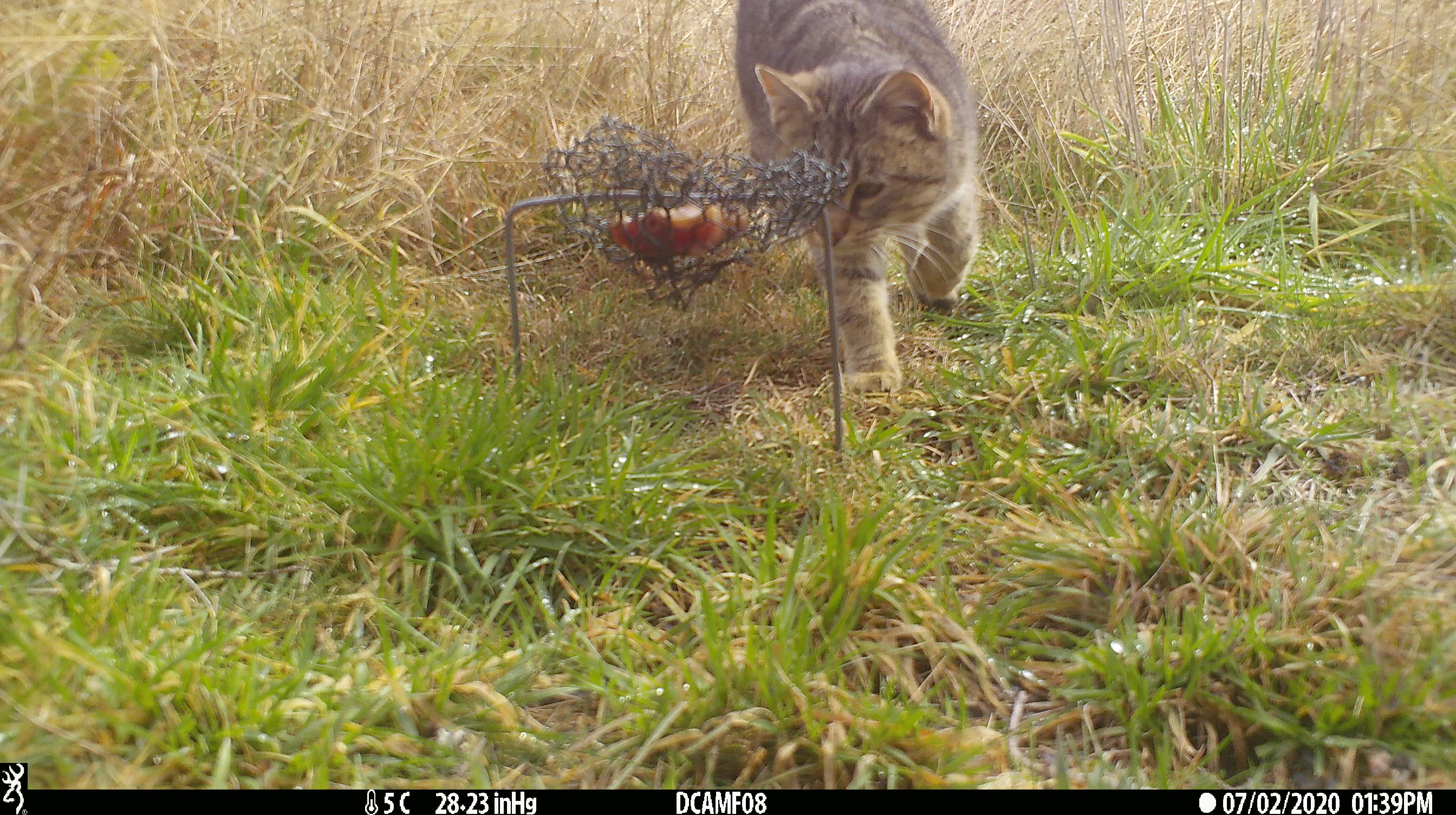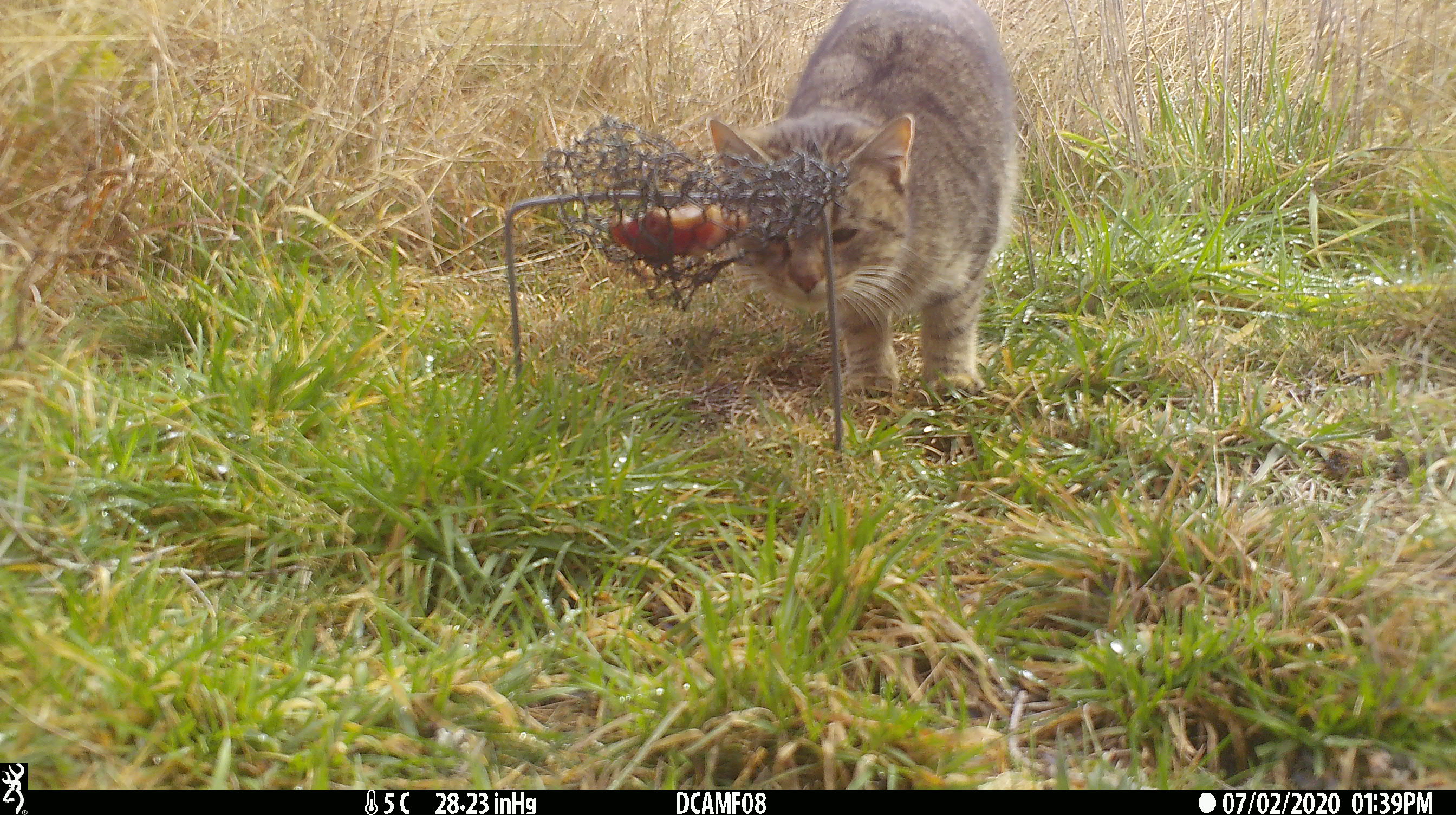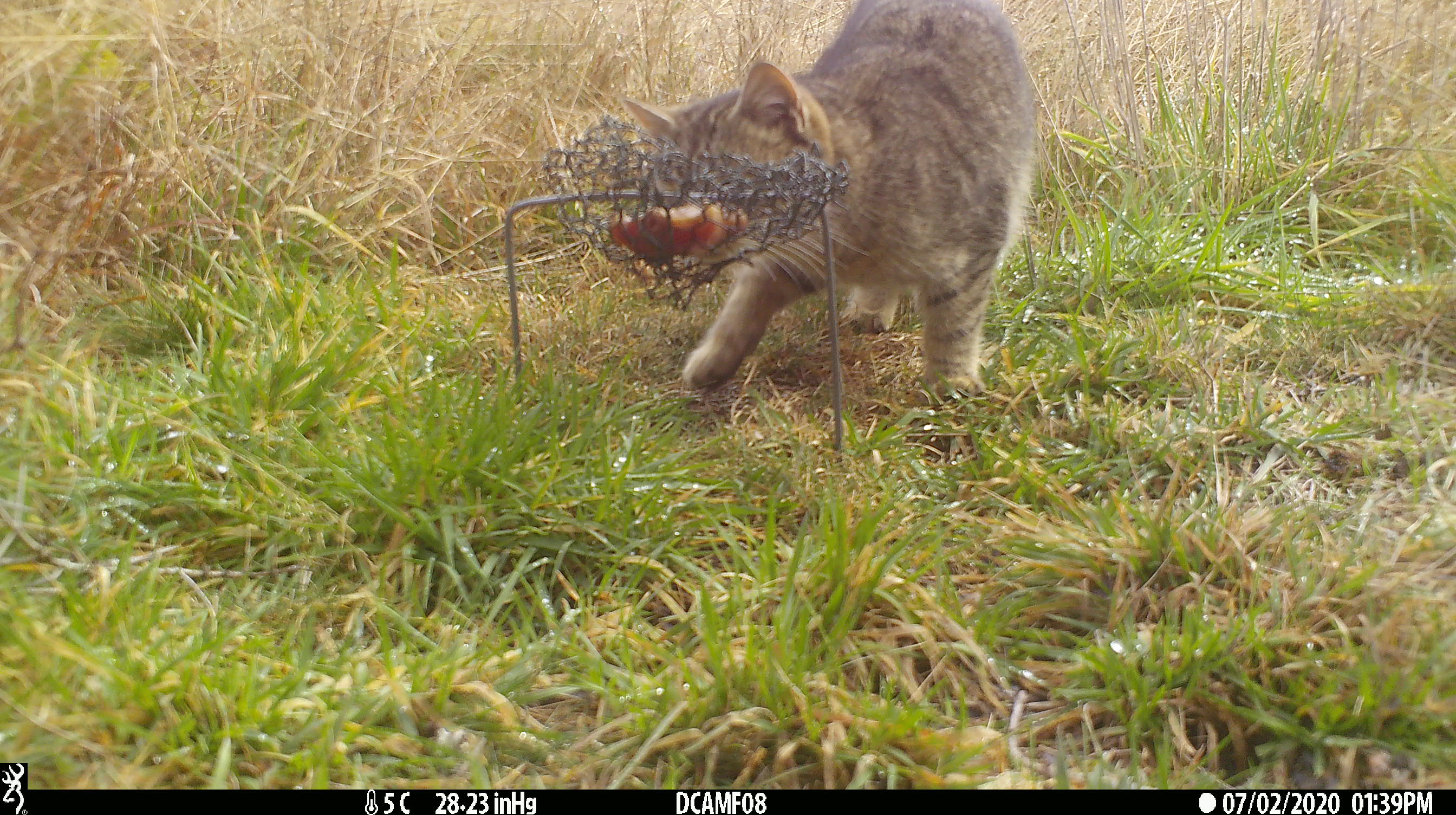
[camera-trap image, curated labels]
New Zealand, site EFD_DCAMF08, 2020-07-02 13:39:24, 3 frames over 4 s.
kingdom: Animalia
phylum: Chordata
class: Mammalia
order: Carnivora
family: Felidae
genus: Felis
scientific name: Felis catus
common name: domestic cat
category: cat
Cat (domestic cat) (Felis catus).